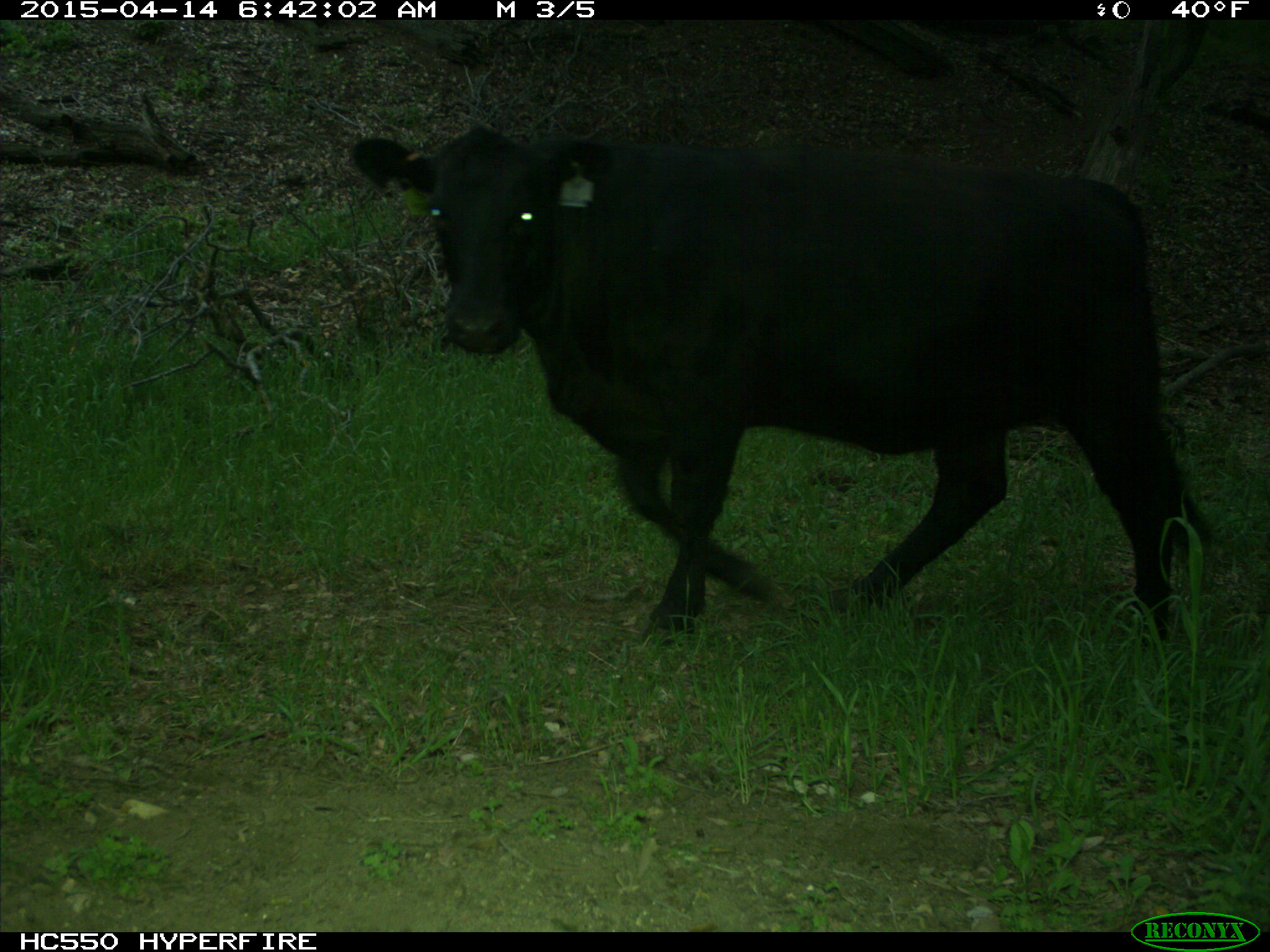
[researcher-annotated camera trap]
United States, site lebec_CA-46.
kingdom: Animalia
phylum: Chordata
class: Mammalia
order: Artiodactyla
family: Bovidae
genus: Bos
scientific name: Bos taurus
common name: domestic cow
Bos taurus (domestic cow).